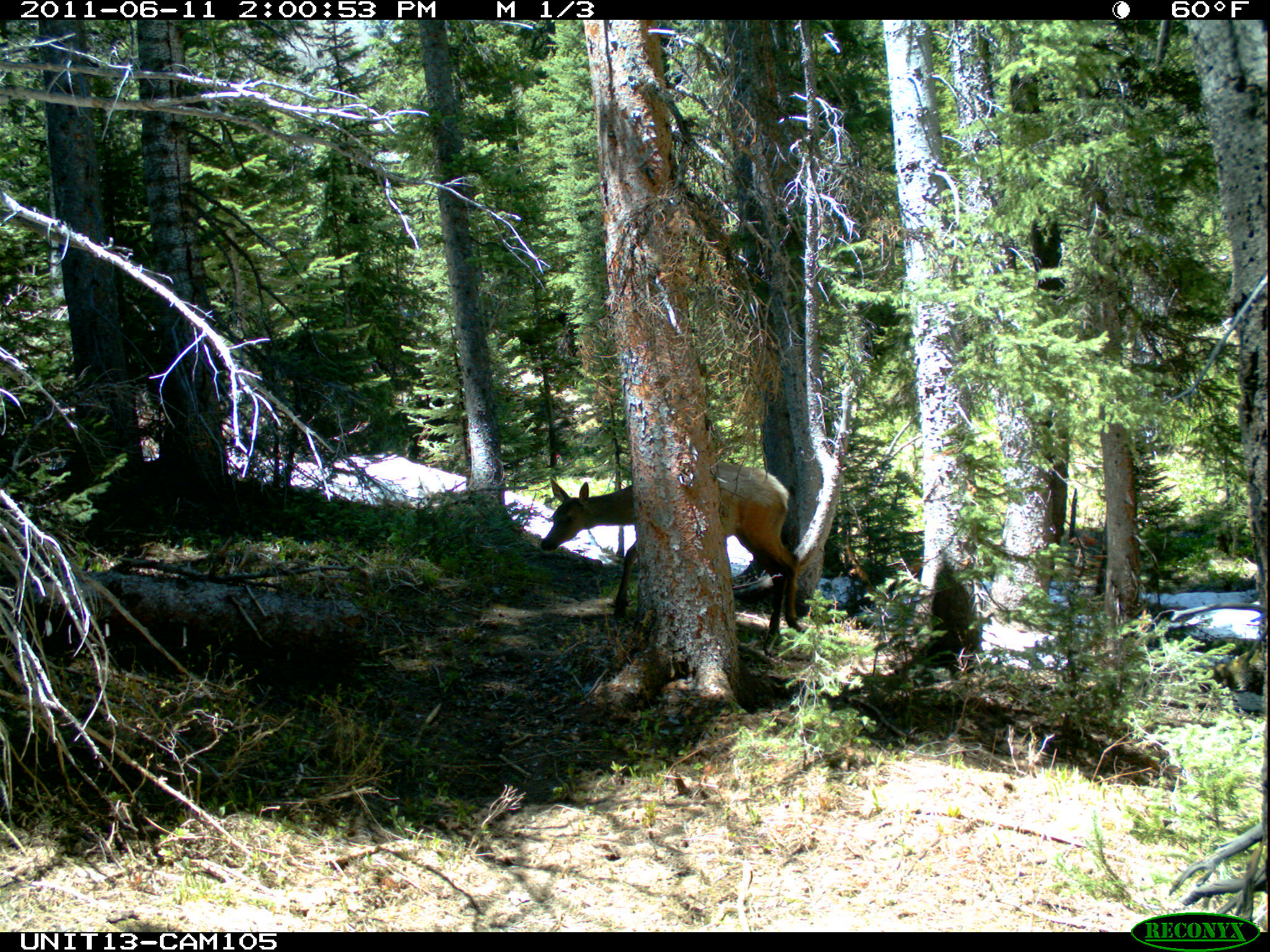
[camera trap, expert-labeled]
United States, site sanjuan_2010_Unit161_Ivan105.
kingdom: Animalia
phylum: Chordata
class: Mammalia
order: Artiodactyla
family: Cervidae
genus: Cervus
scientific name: Cervus elaphus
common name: red deer